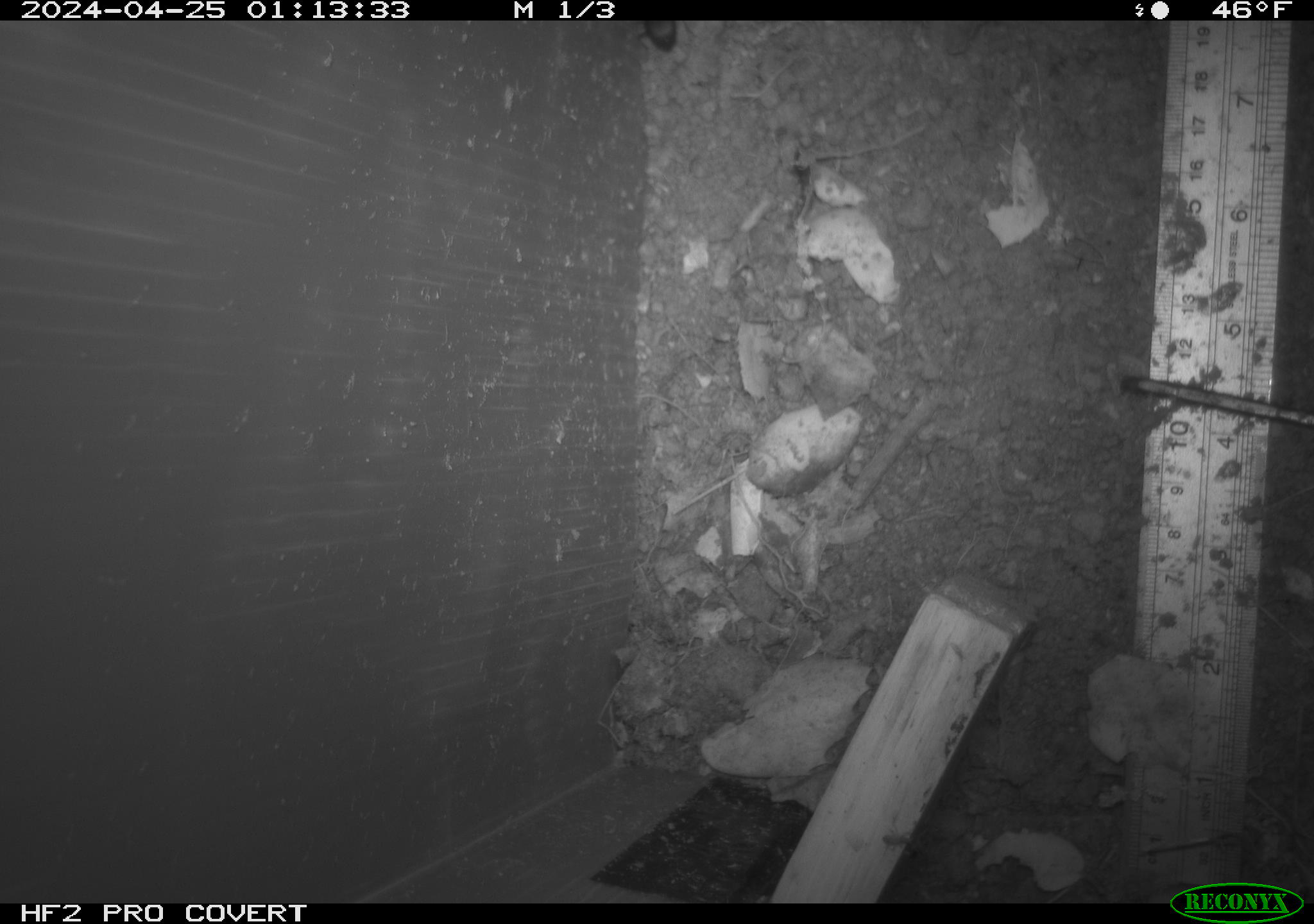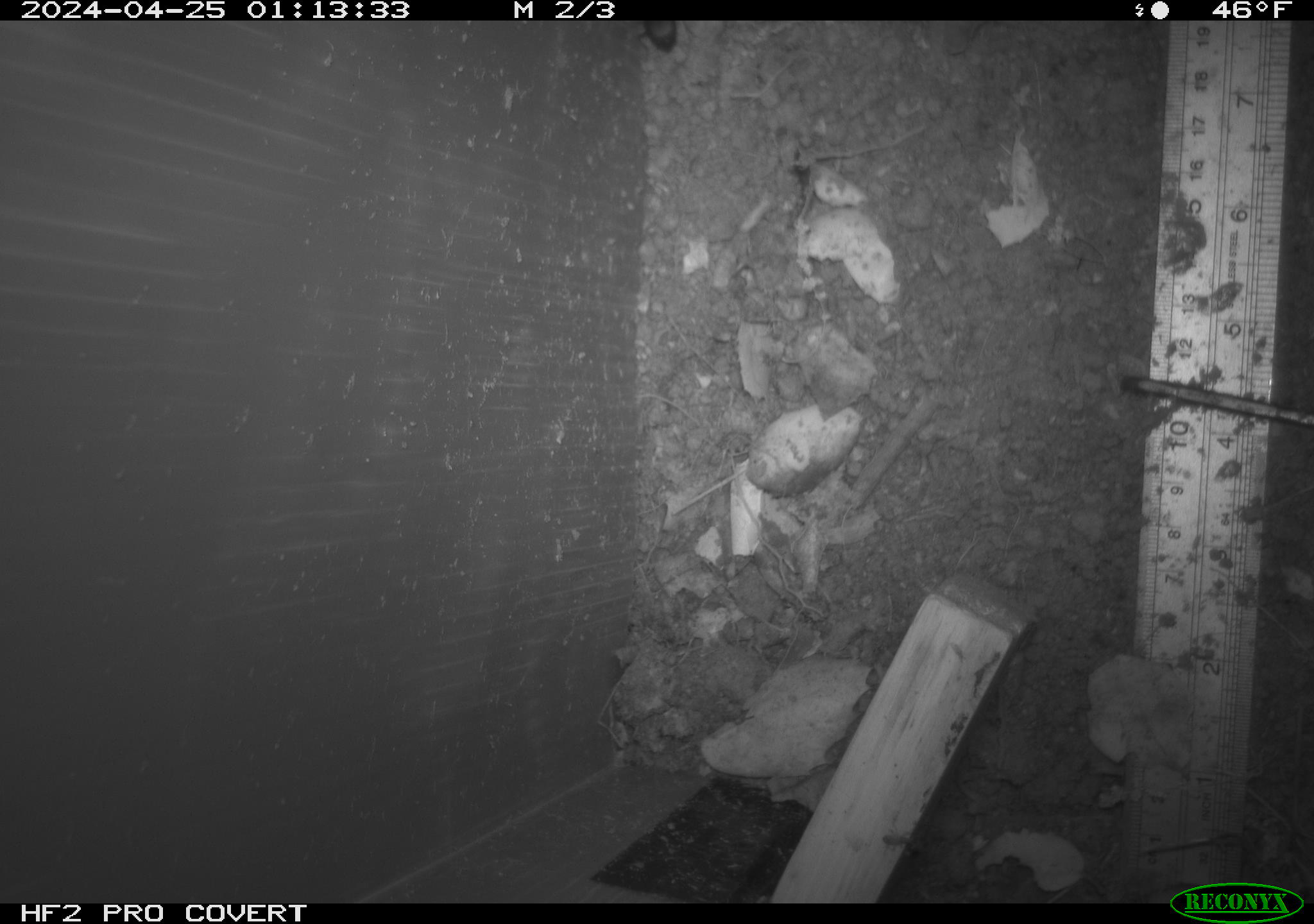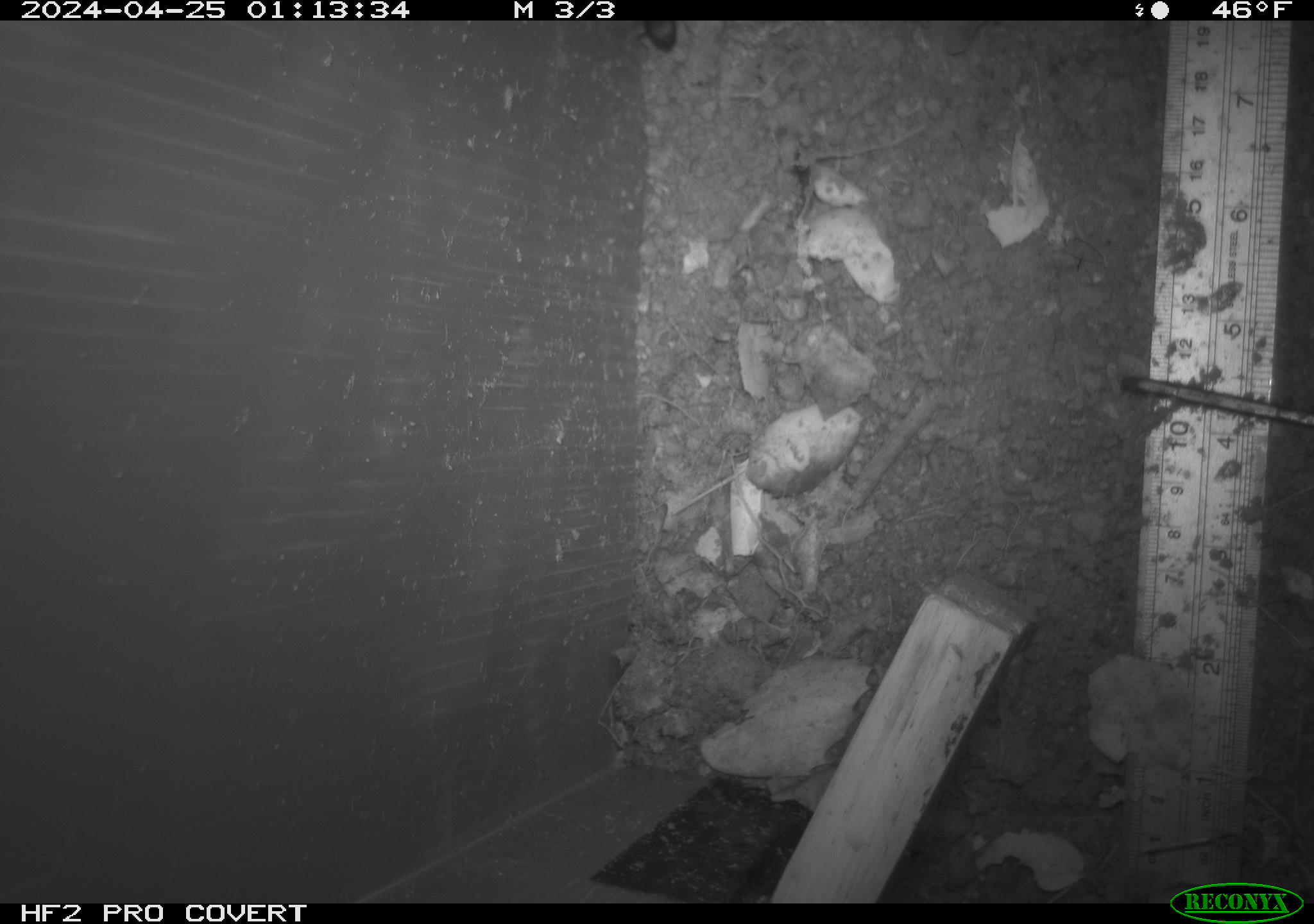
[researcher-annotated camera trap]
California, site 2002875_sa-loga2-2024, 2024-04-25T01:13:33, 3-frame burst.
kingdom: Animalia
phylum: Arthropoda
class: Insecta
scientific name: Insecta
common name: insect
Insect (Insecta).